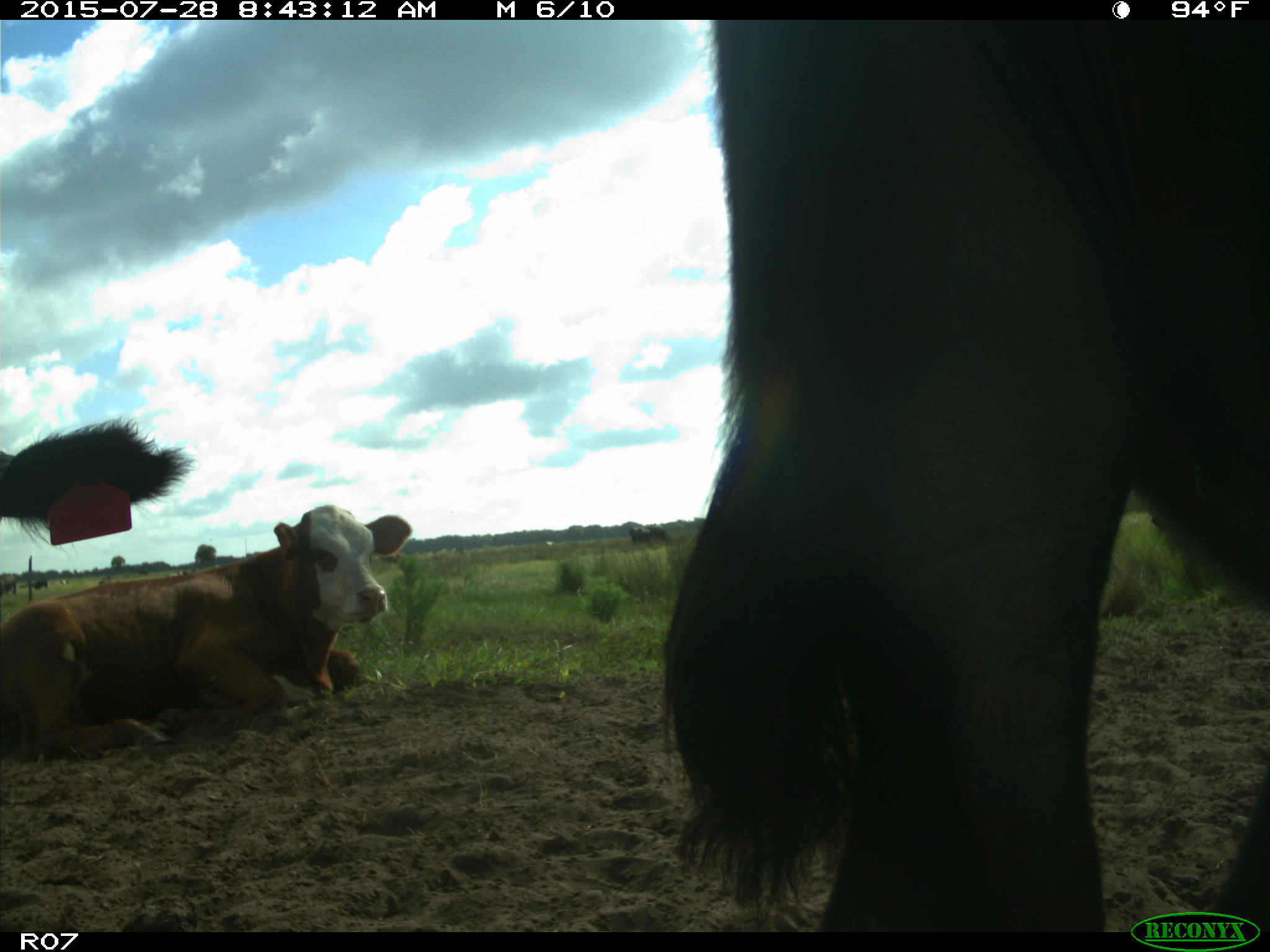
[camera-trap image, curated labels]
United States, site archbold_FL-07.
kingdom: Animalia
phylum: Chordata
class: Mammalia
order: Artiodactyla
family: Bovidae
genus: Bos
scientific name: Bos taurus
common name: domestic cow